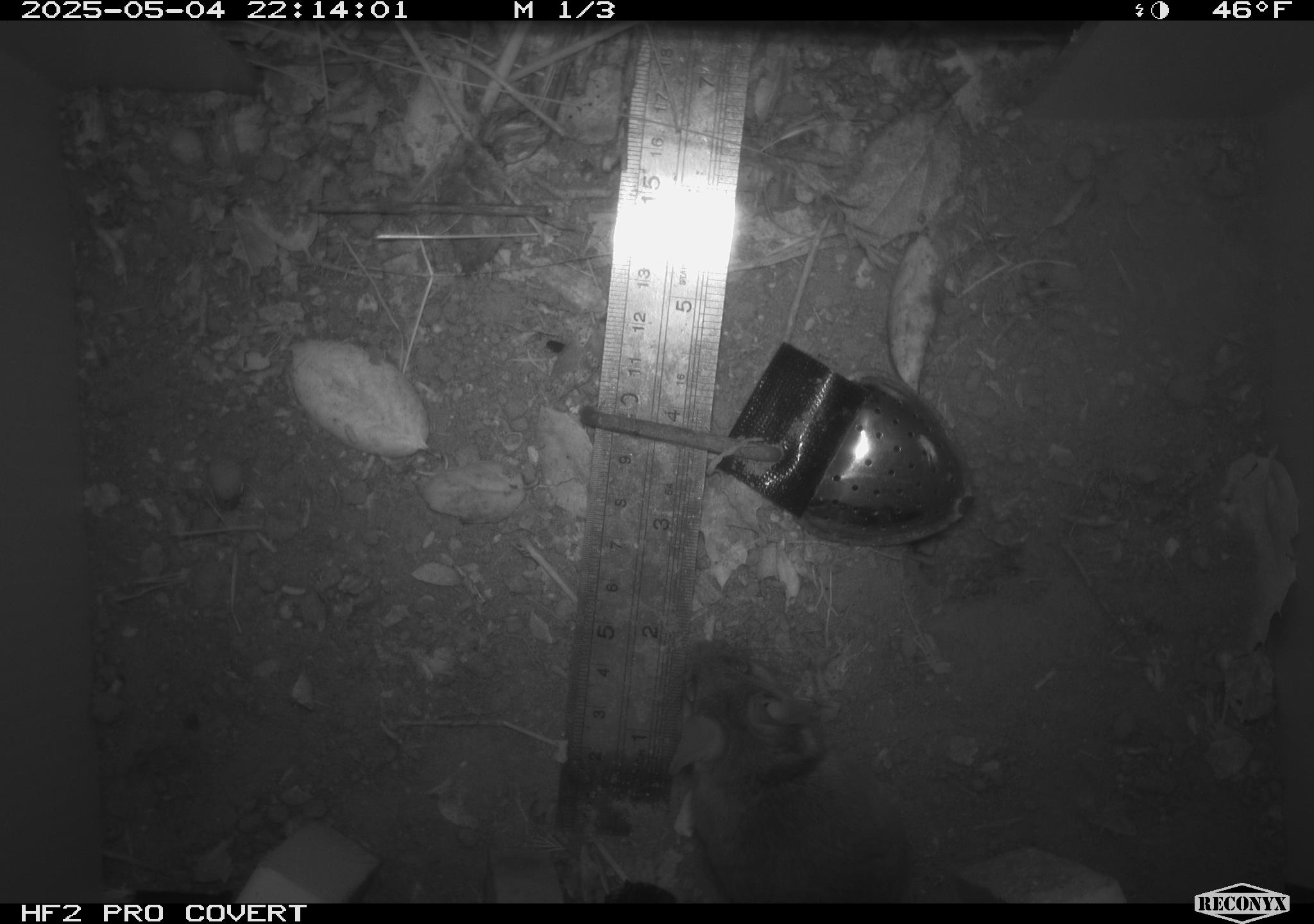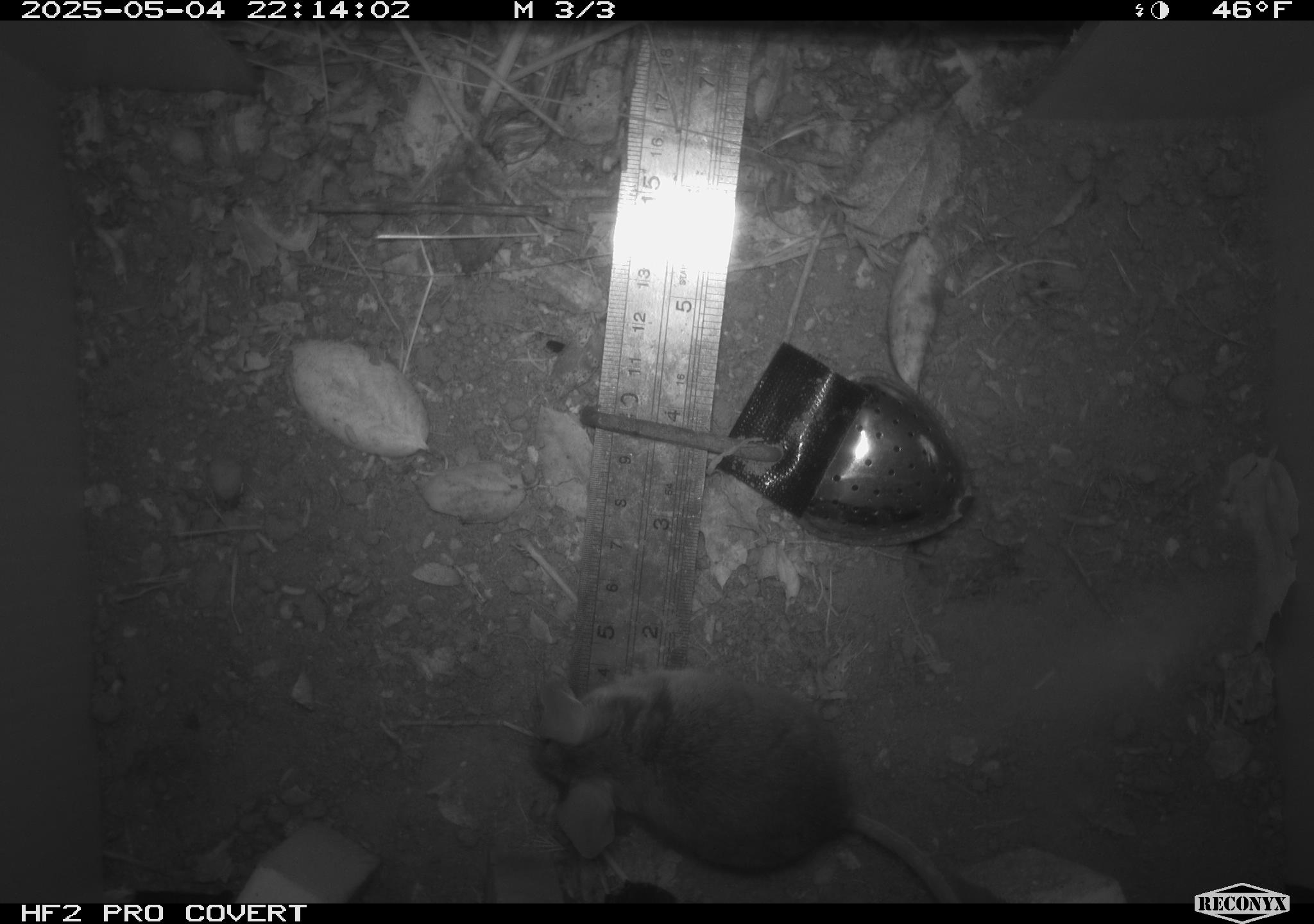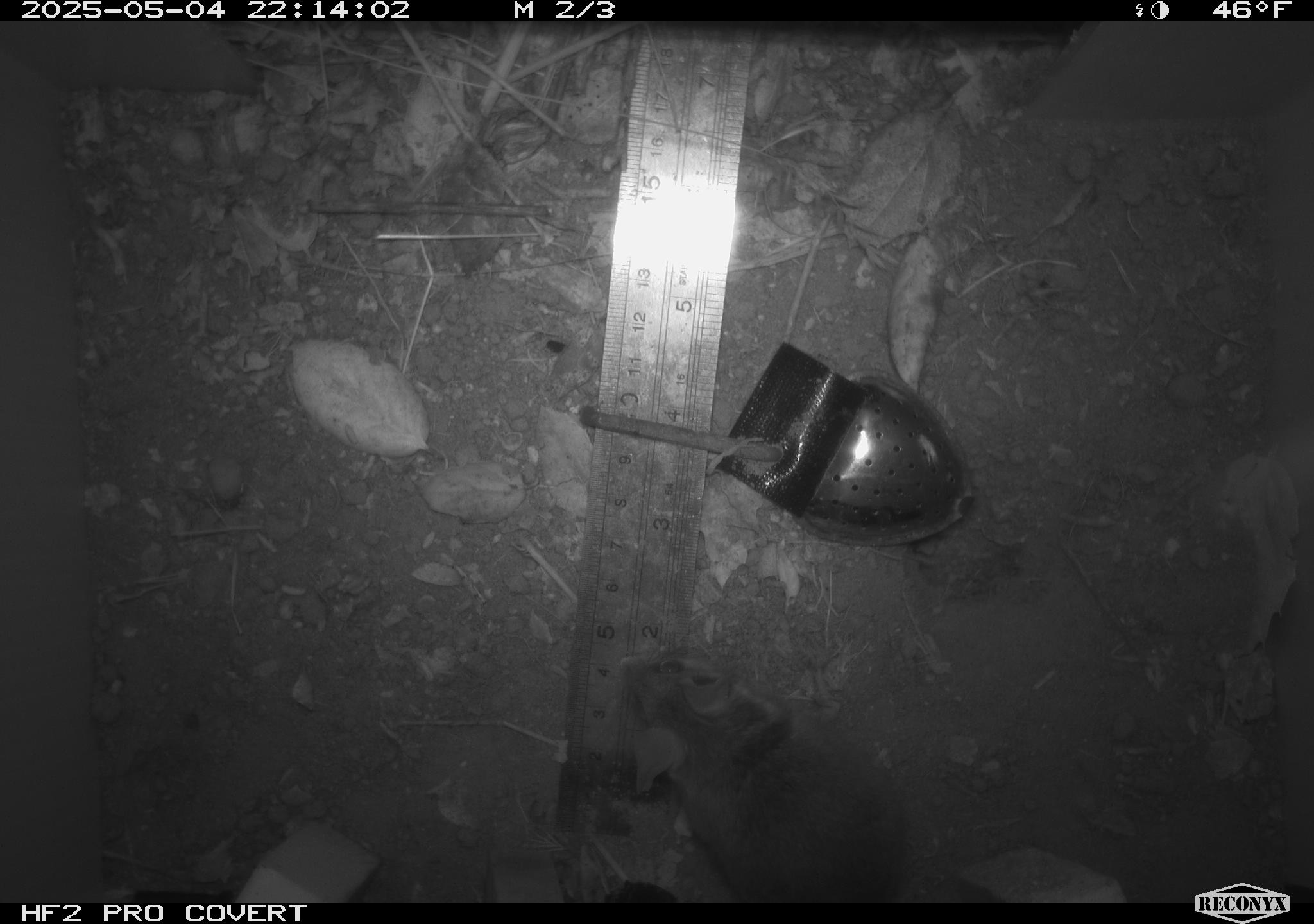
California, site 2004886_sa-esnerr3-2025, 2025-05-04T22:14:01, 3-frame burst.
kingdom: Animalia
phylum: Chordata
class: Mammalia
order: Rodentia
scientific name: Rodentia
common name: rodent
Rodent (Rodentia).